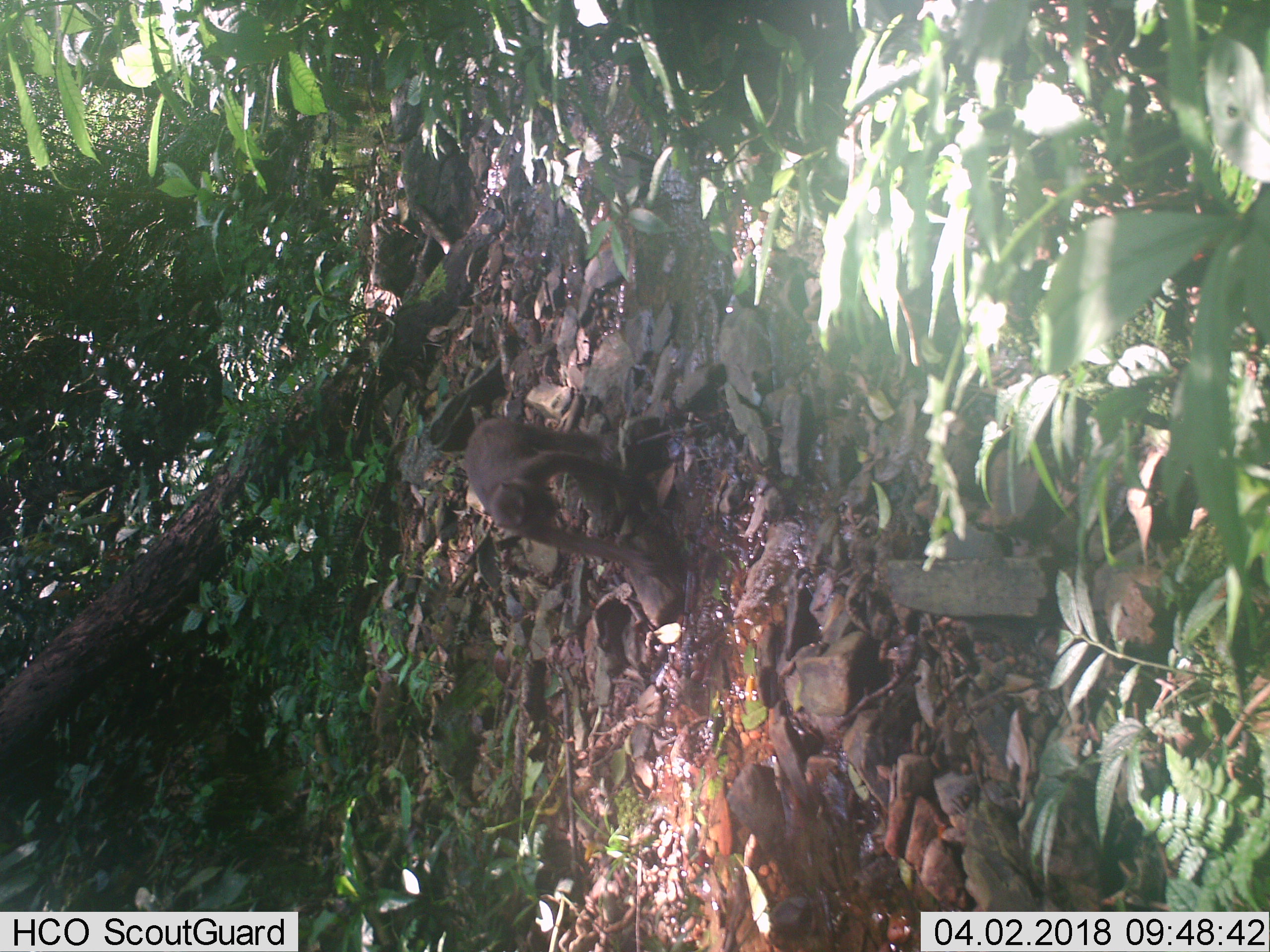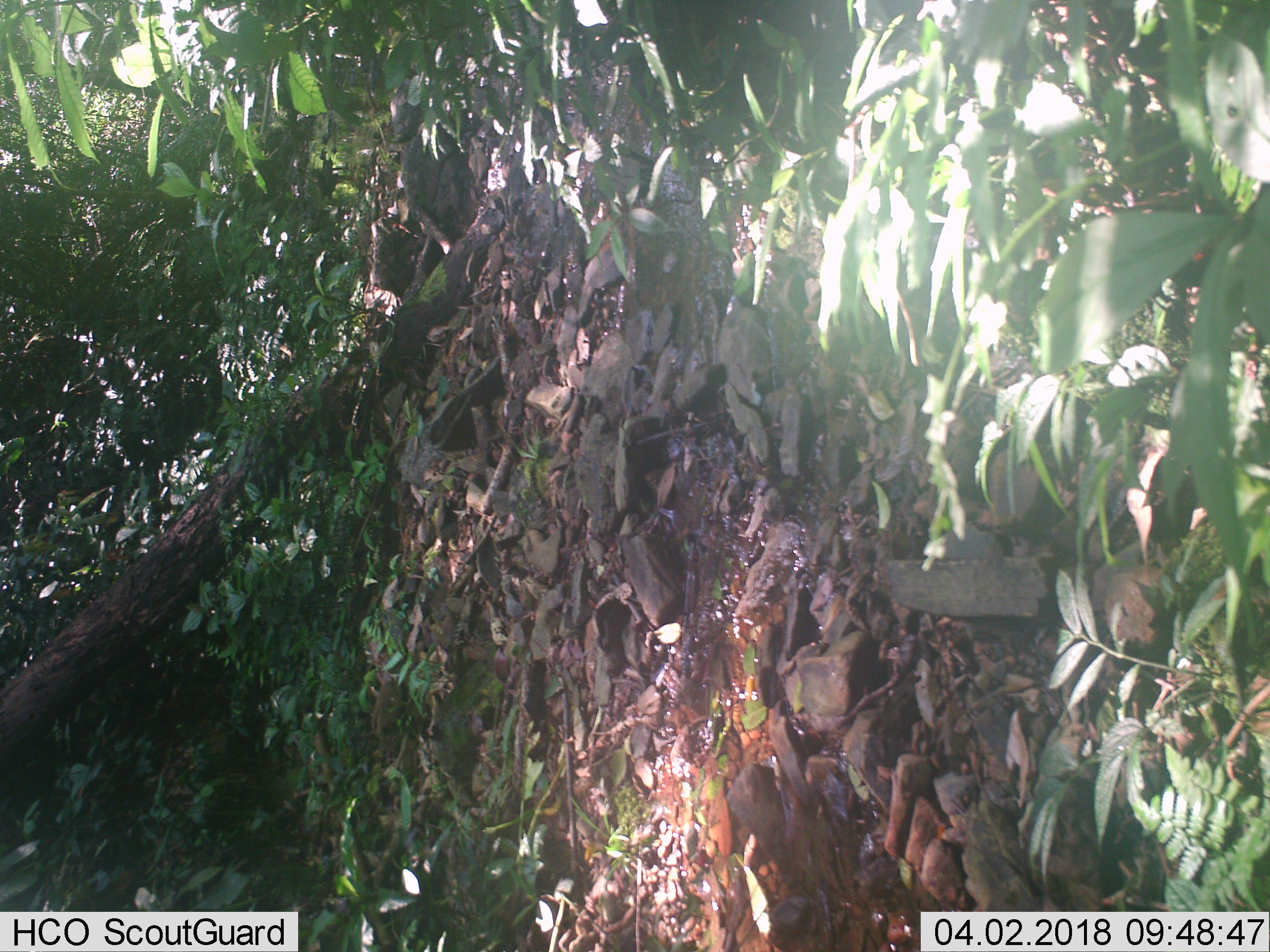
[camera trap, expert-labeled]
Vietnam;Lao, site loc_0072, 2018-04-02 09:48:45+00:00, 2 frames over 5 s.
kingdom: Animalia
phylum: Chordata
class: Mammalia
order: Primates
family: Cercopithecidae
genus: Macaca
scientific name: Macaca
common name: macaques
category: assam or rhesus macaque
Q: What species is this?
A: Assam or rhesus macaque (macaques) (Macaca).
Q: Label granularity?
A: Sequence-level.